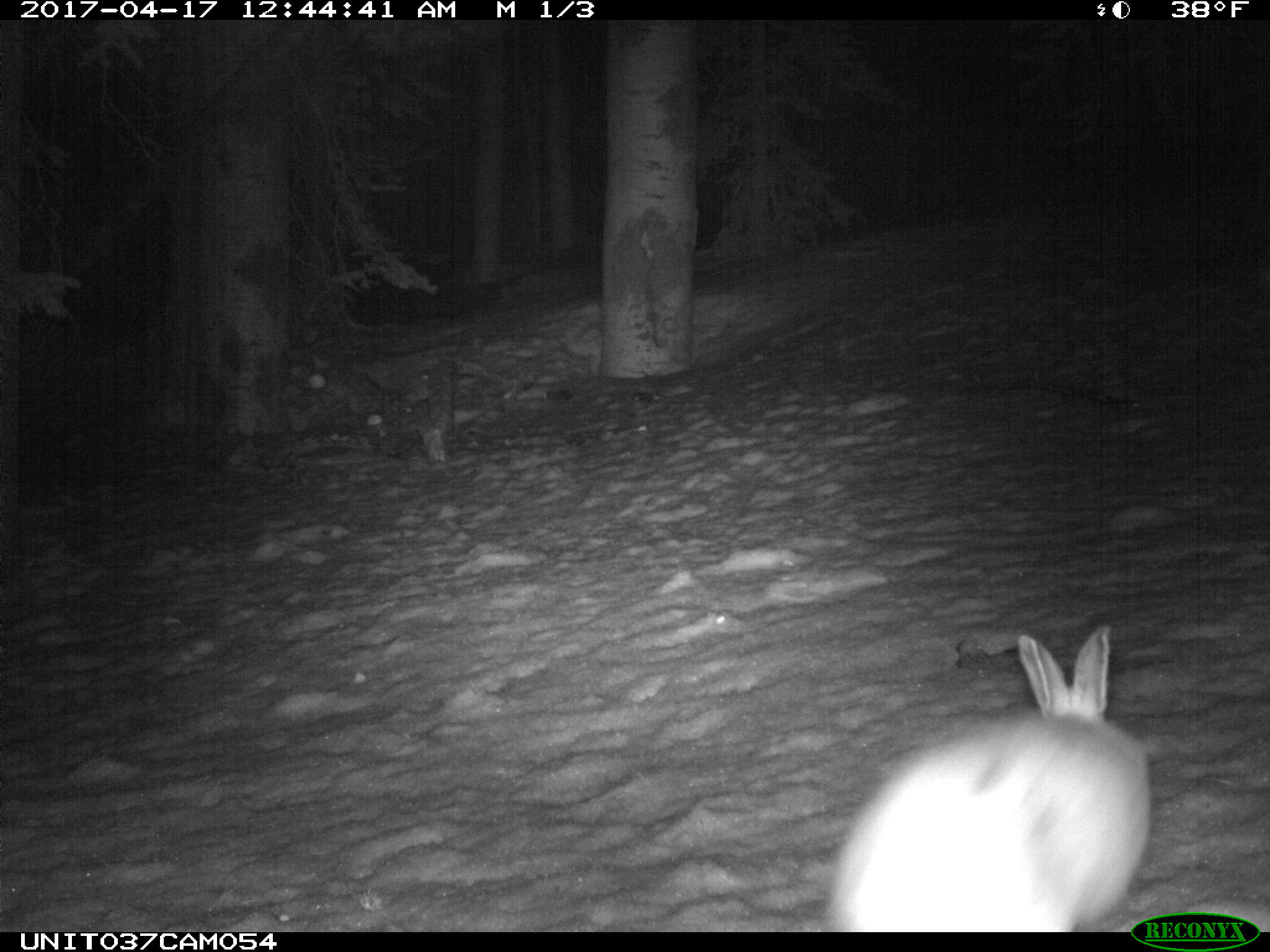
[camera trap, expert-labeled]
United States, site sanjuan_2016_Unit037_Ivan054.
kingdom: Animalia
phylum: Chordata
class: Mammalia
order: Lagomorpha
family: Leporidae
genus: Lepus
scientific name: Lepus americanus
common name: snowshoe hare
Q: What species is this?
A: Lepus americanus (snowshoe hare).